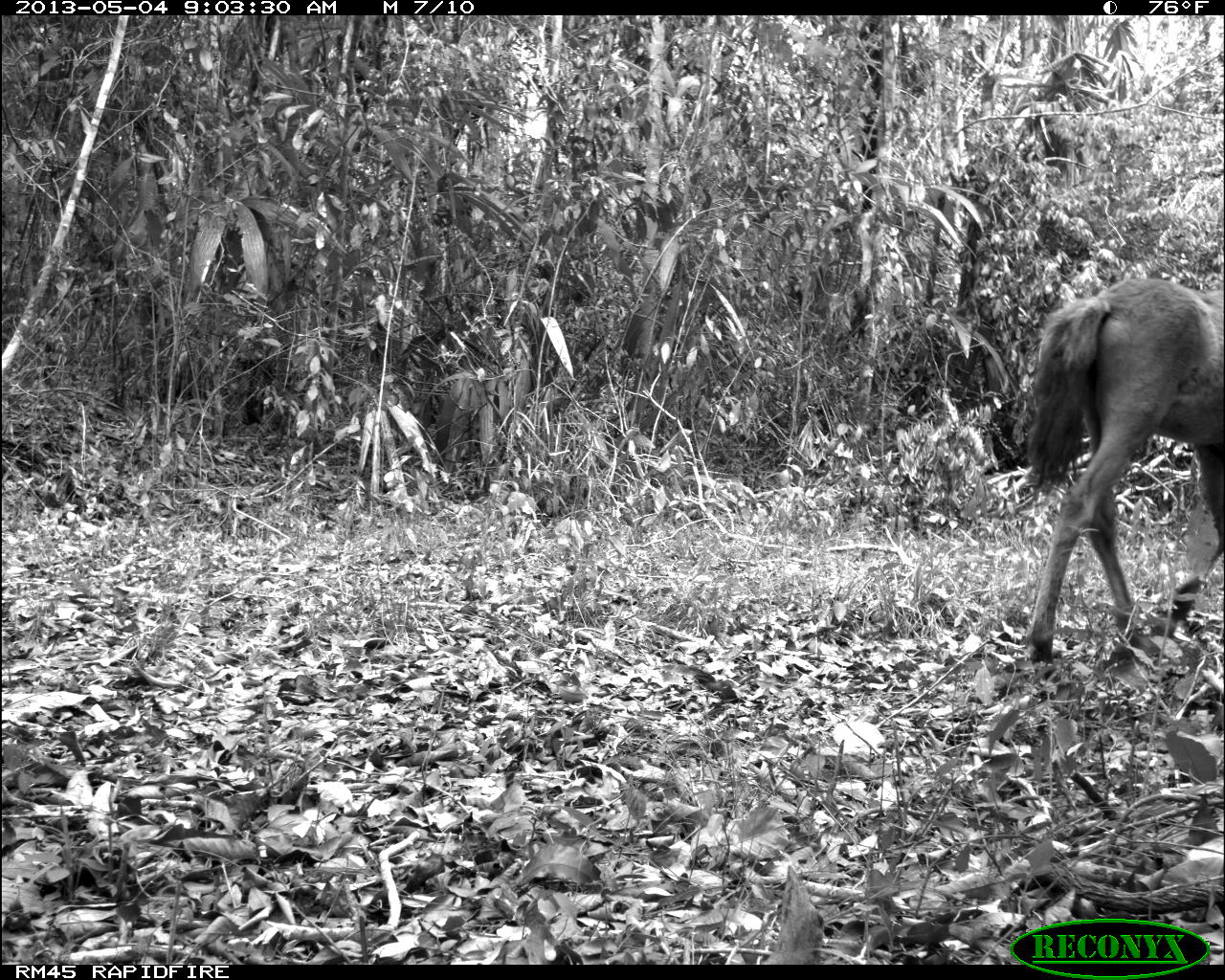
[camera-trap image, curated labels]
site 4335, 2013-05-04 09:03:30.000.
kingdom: Animalia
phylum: Chordata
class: Mammalia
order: Perissodactyla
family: Equidae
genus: Equus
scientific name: Equus ferus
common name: wild horse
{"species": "Equus ferus (wild horse)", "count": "4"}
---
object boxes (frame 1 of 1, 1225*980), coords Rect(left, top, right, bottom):
equus ferus: Rect(1019, 274, 1225, 661)